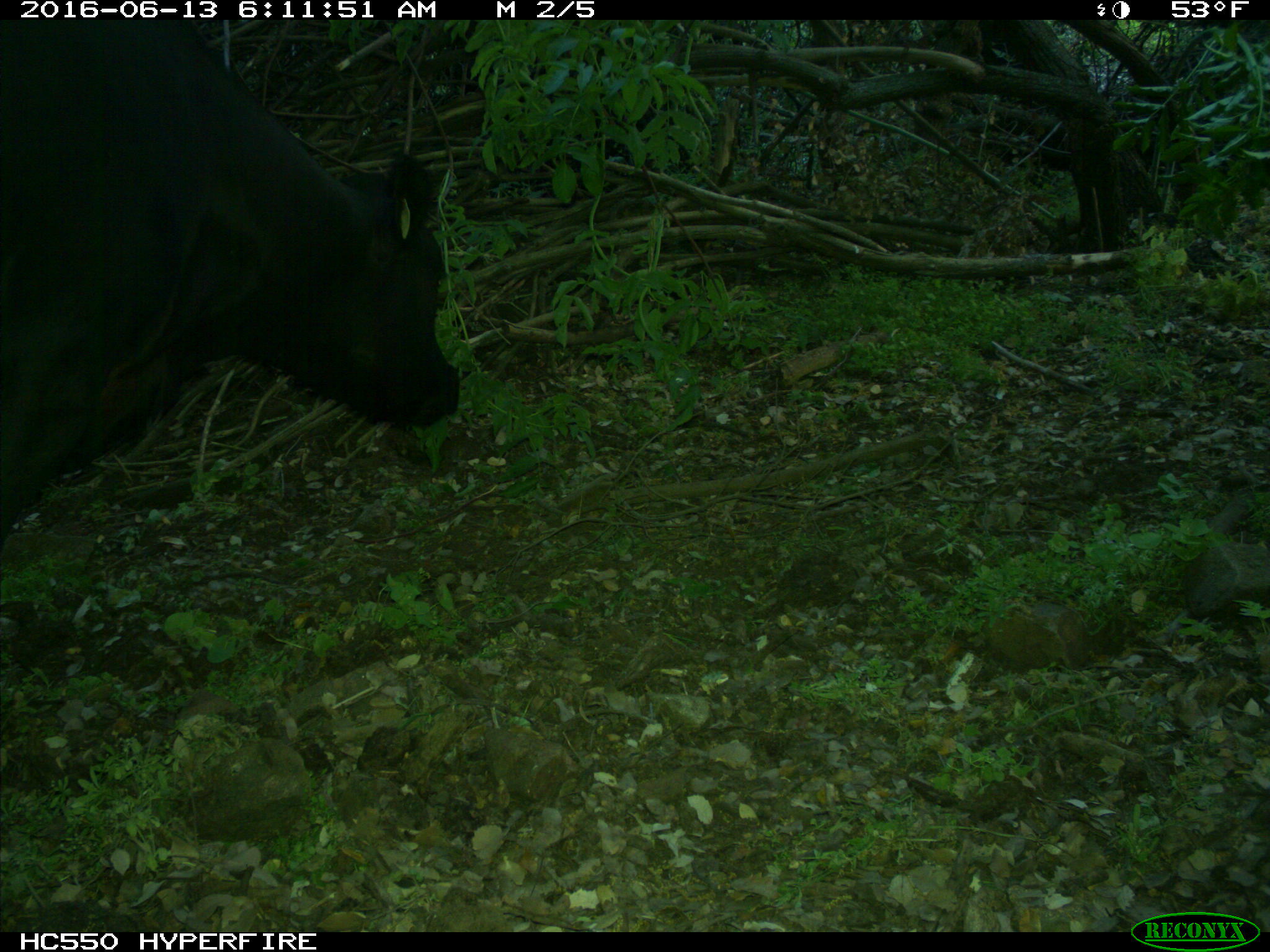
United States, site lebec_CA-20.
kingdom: Animalia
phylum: Chordata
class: Mammalia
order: Artiodactyla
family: Bovidae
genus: Bos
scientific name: Bos taurus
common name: domestic cow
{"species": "Bos taurus (domestic cow)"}